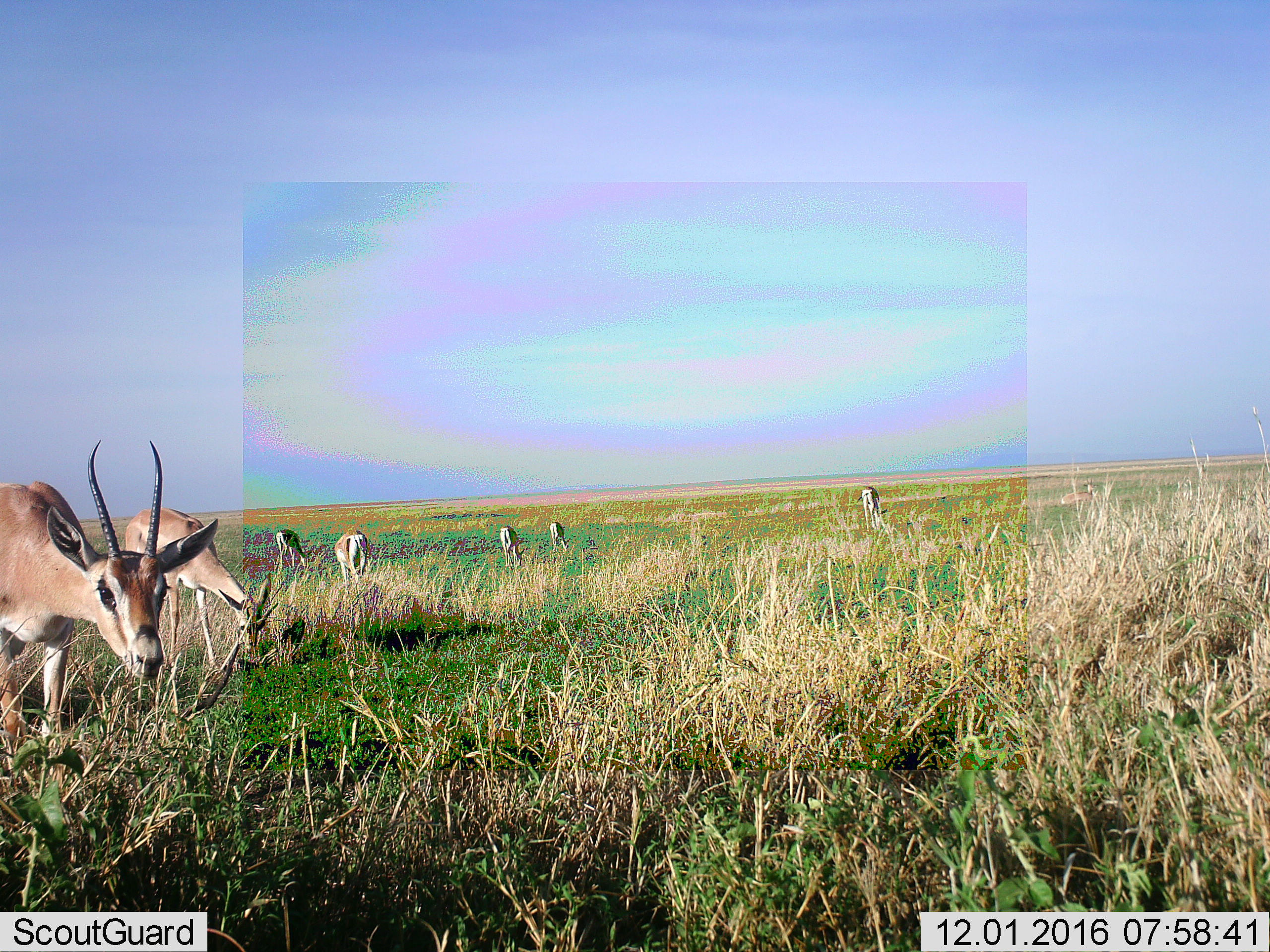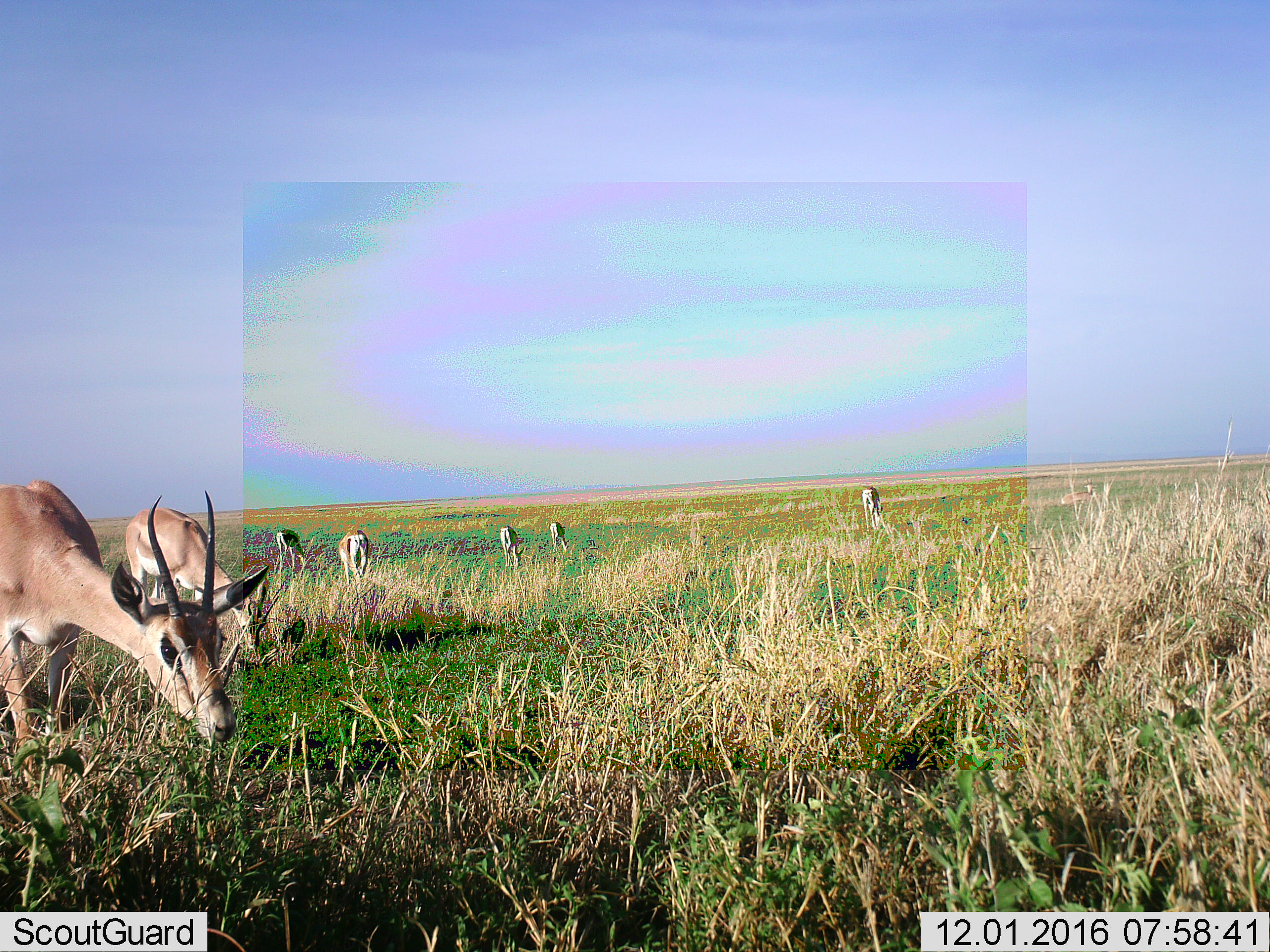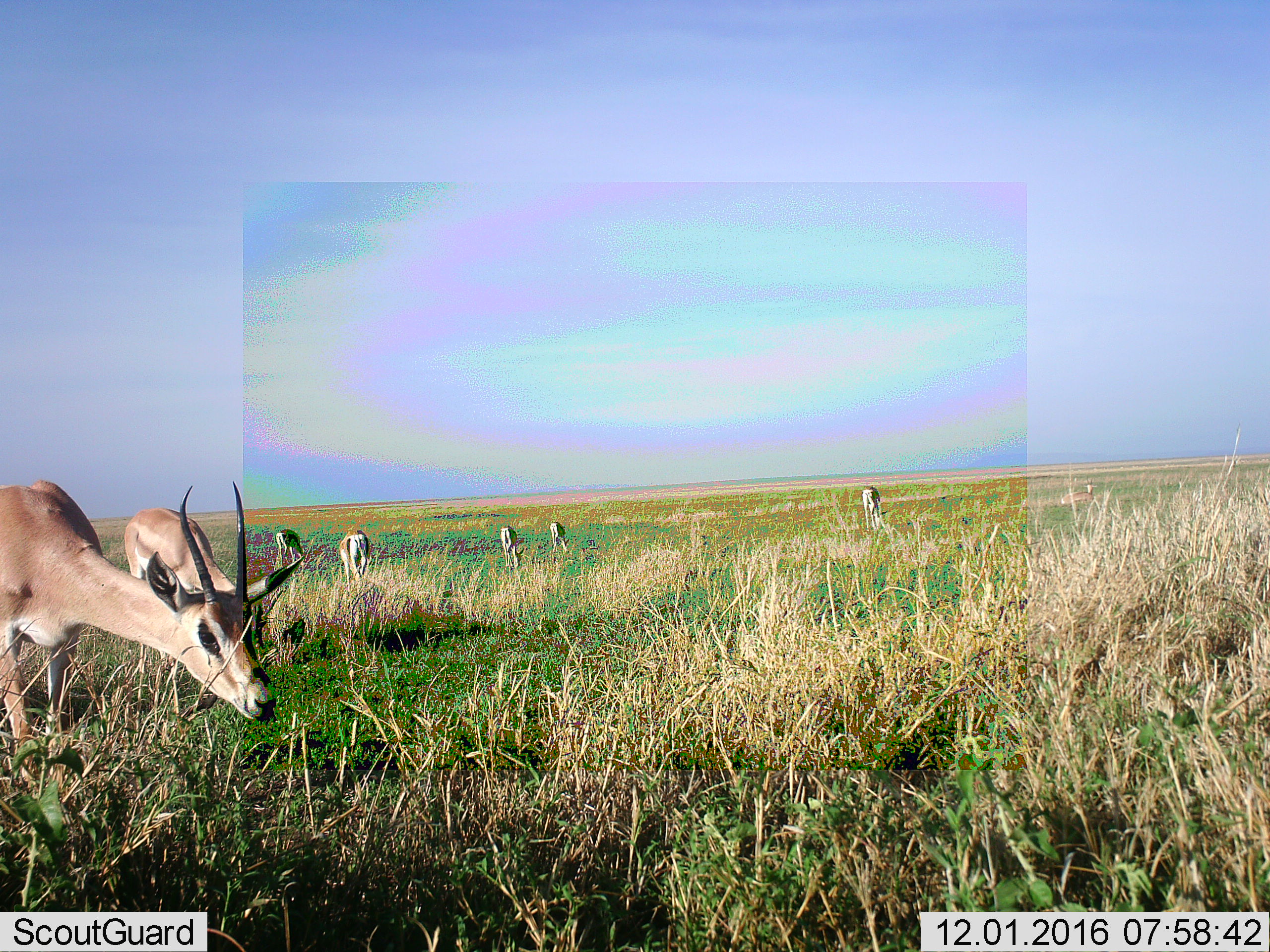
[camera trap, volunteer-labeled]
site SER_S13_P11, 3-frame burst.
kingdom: Animalia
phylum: Chordata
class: Mammalia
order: Artiodactyla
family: Bovidae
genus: Nanger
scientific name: Nanger granti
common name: grant's gazelle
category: gazellegrants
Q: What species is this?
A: Gazellegrants (grant's gazelle) (Nanger granti).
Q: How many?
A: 8.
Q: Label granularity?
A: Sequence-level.